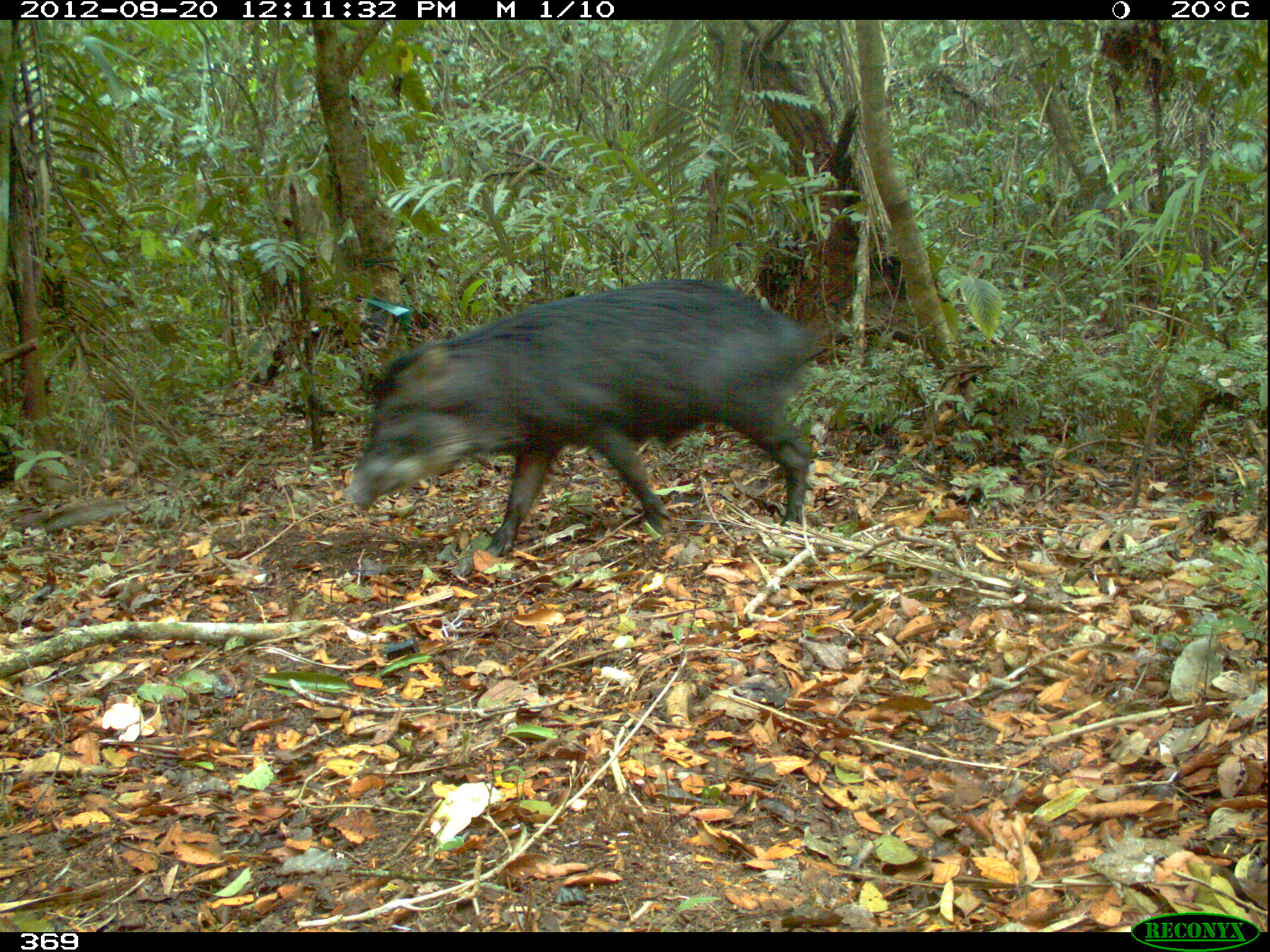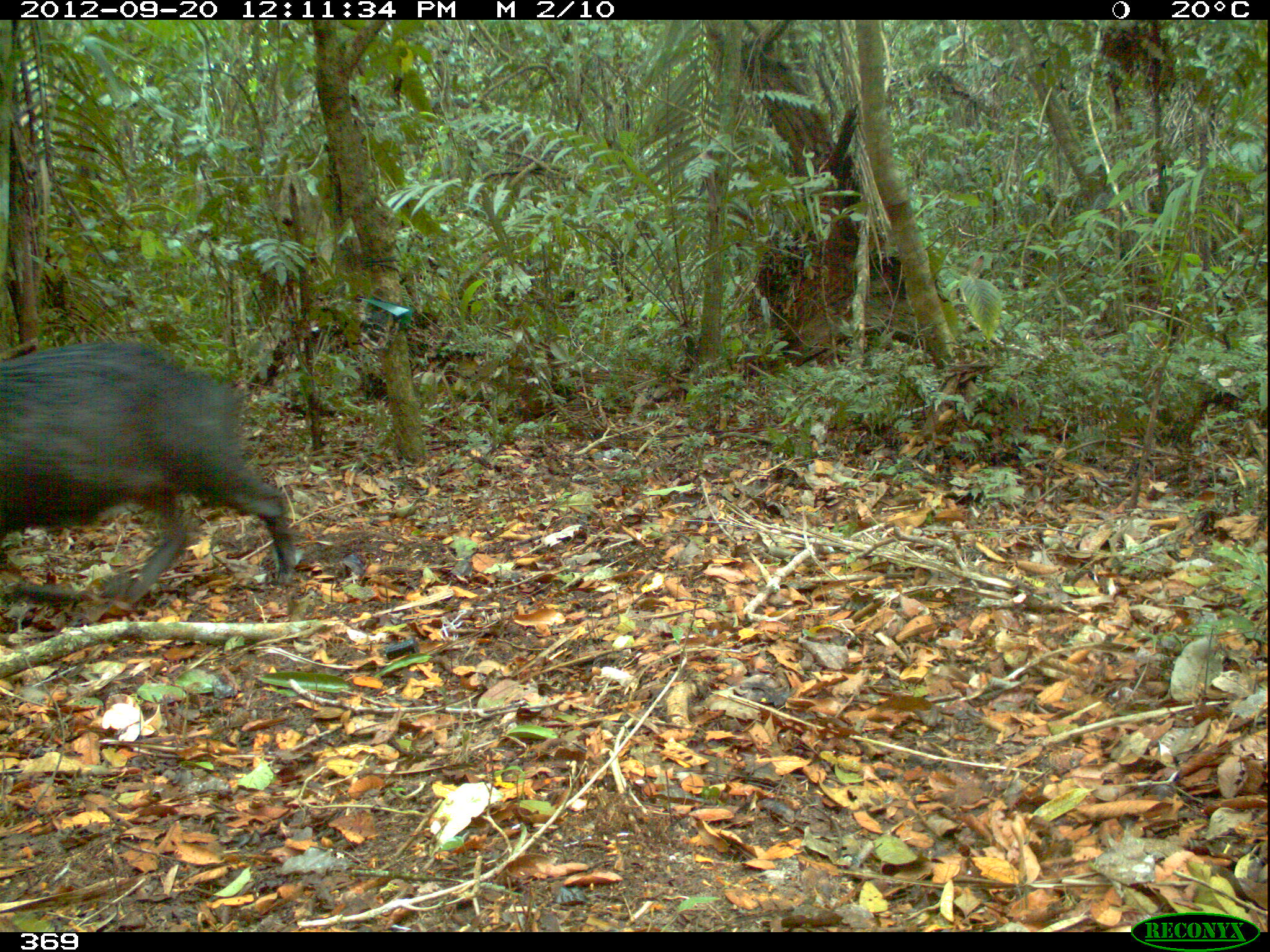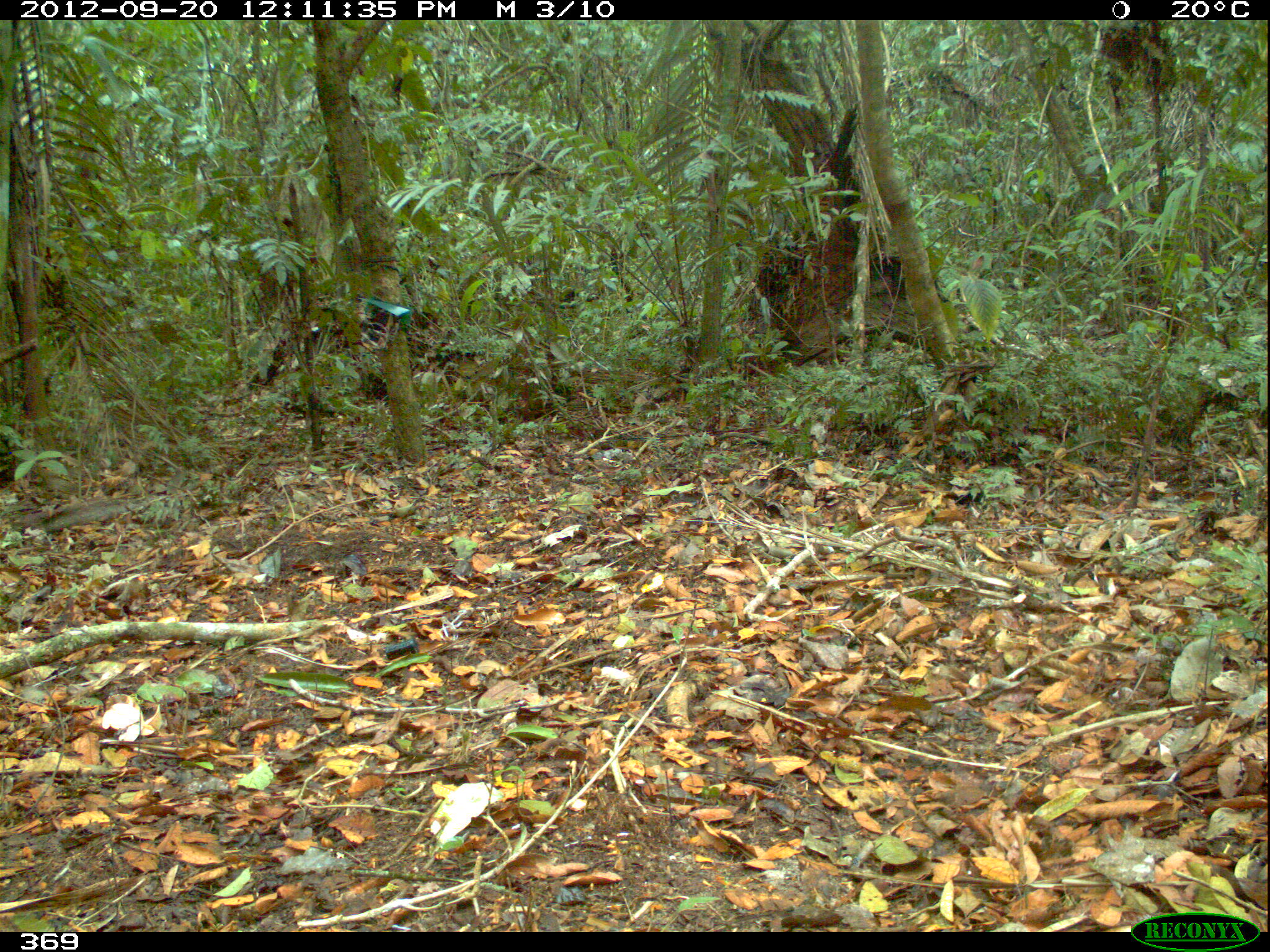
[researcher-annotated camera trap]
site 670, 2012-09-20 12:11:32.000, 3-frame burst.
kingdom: Animalia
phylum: Chordata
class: Mammalia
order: Artiodactyla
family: Tayassuidae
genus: Tayassu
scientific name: Tayassu pecari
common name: white-lipped peccary